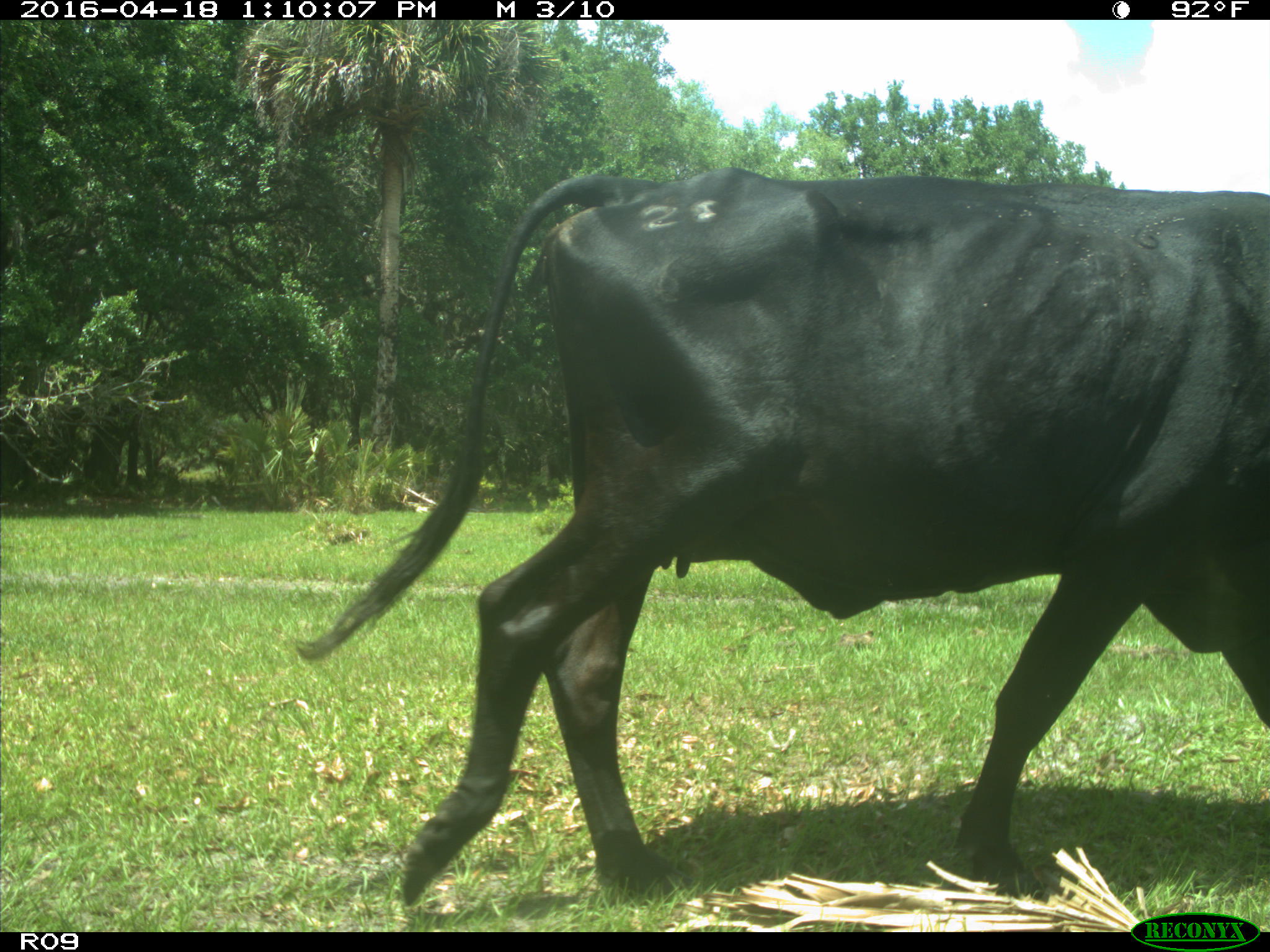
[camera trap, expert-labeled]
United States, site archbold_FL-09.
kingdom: Animalia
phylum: Chordata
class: Mammalia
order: Artiodactyla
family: Bovidae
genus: Bos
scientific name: Bos taurus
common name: domestic cow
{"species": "Bos taurus (domestic cow)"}